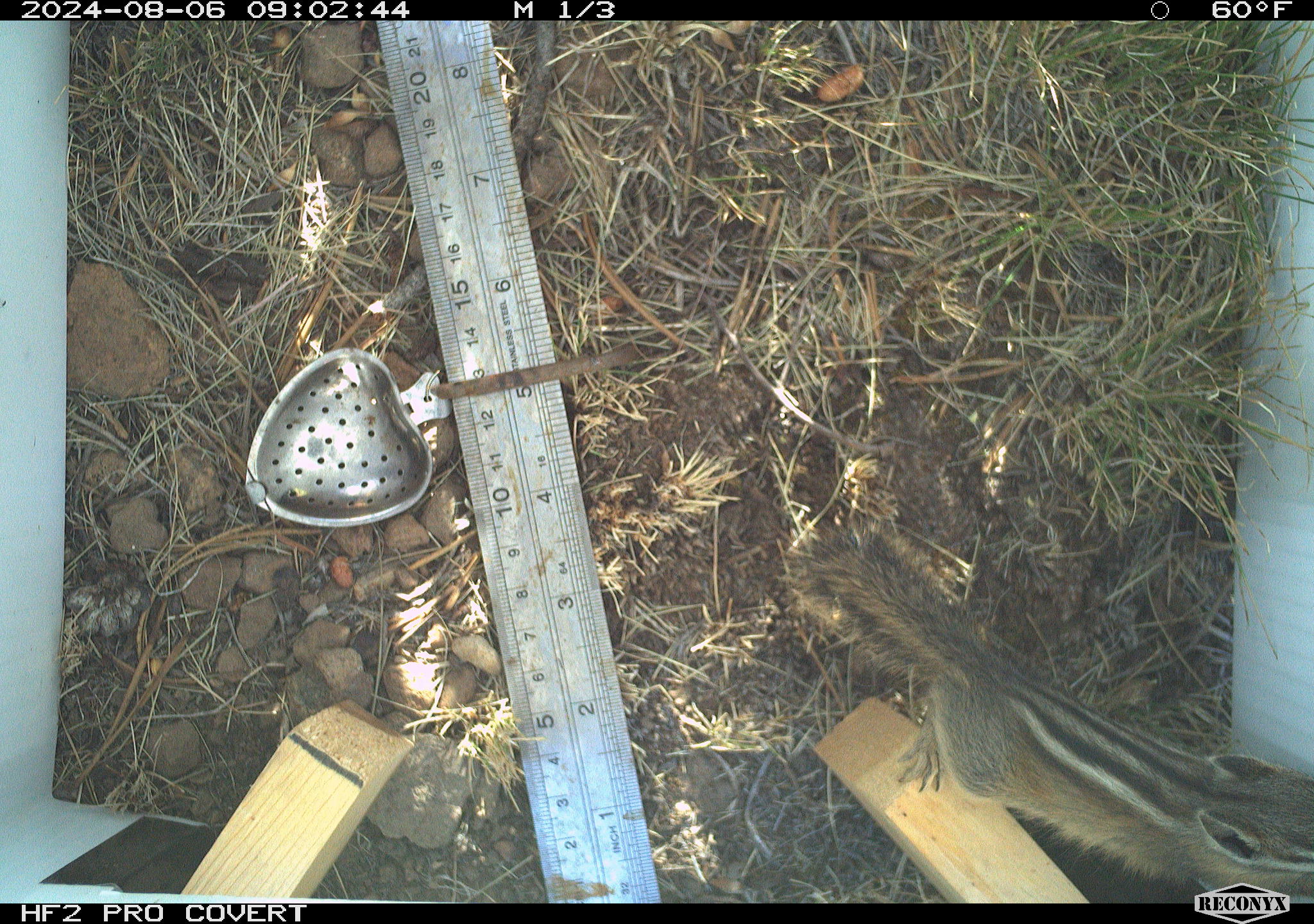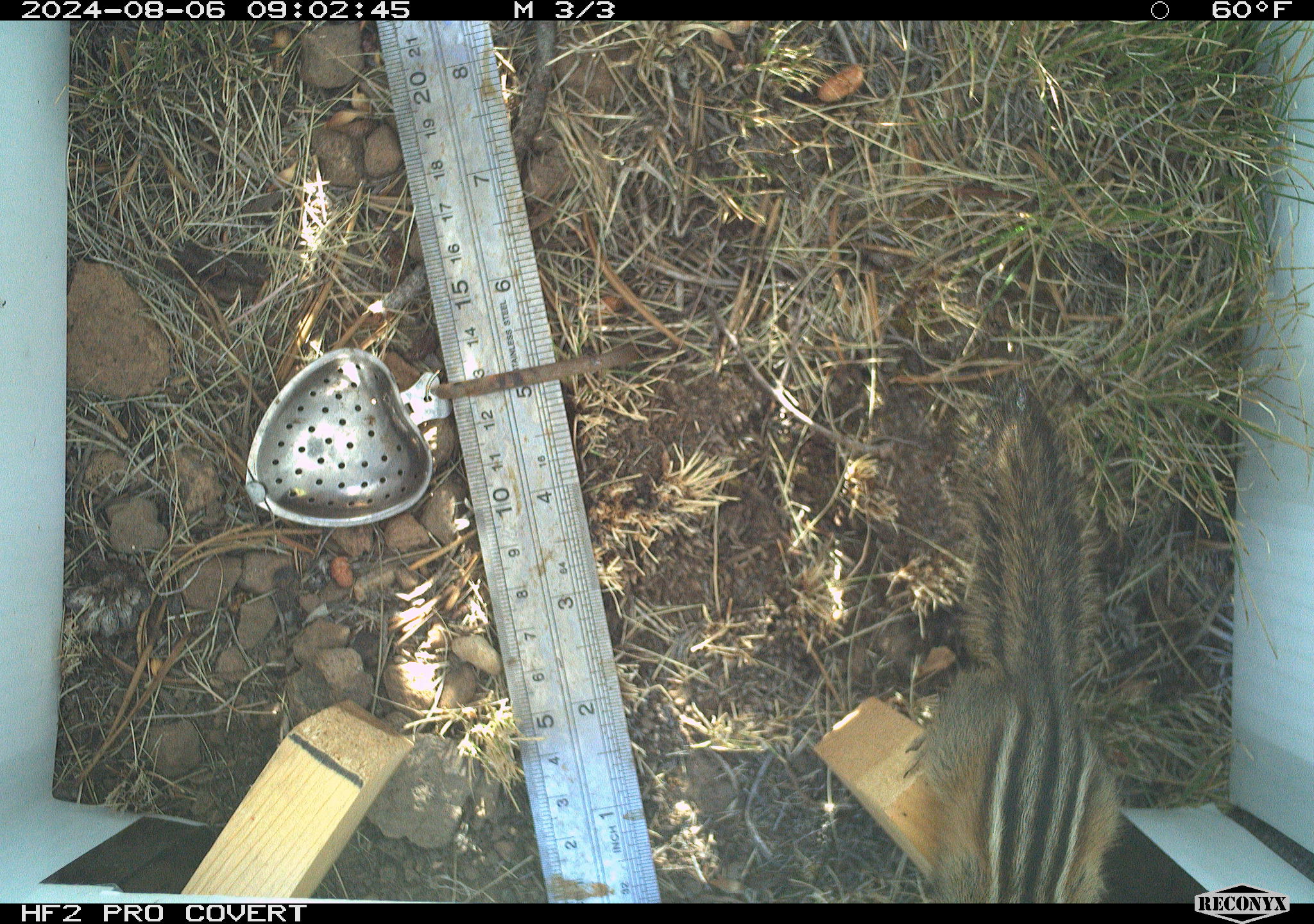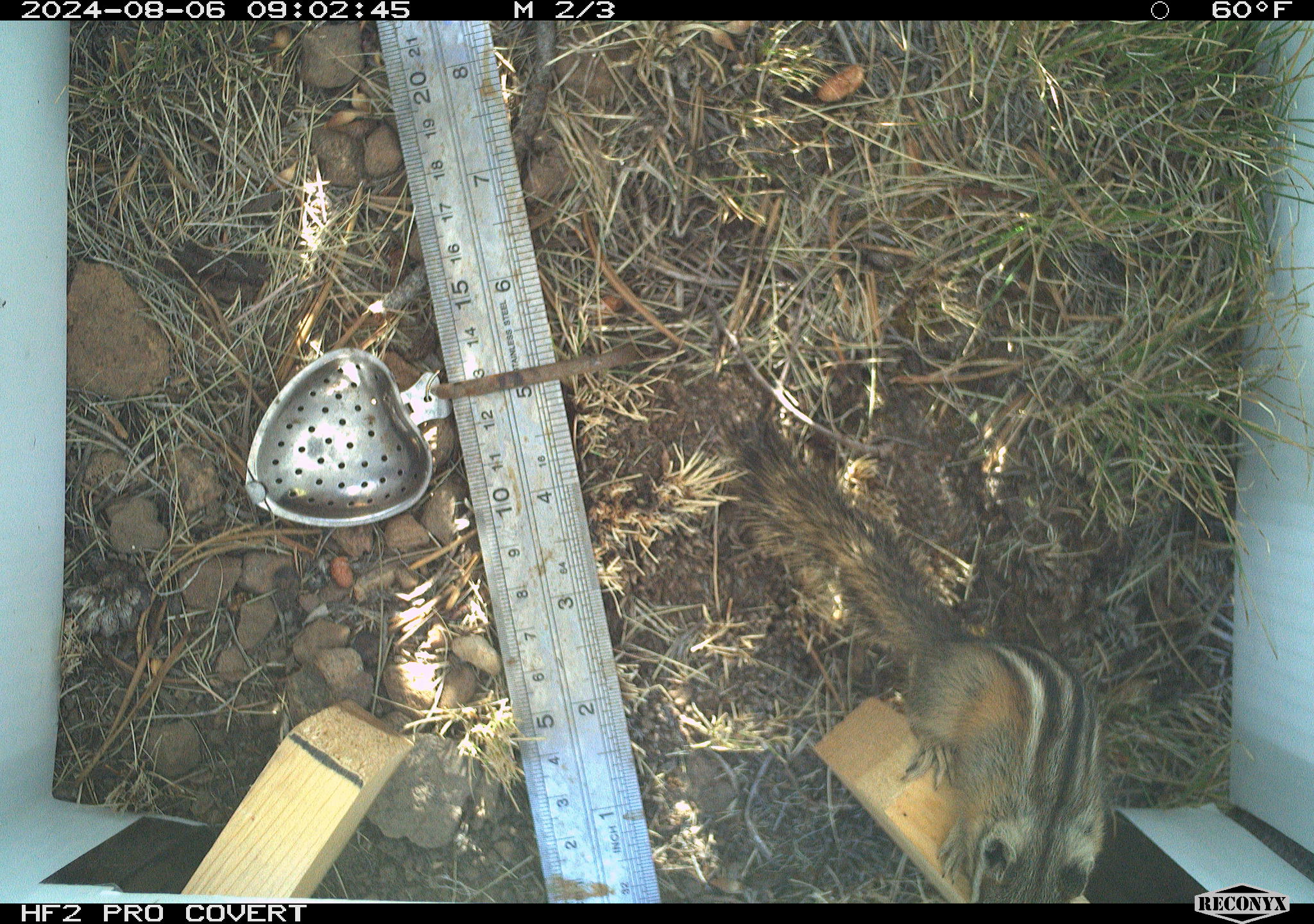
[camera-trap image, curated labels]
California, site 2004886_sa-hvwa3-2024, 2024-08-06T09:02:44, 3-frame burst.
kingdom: Animalia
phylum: Chordata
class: Mammalia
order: Rodentia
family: Sciuridae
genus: Neotamias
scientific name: Neotamias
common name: western chipmunks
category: neotamias species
Neotamias species (western chipmunks) (Neotamias).